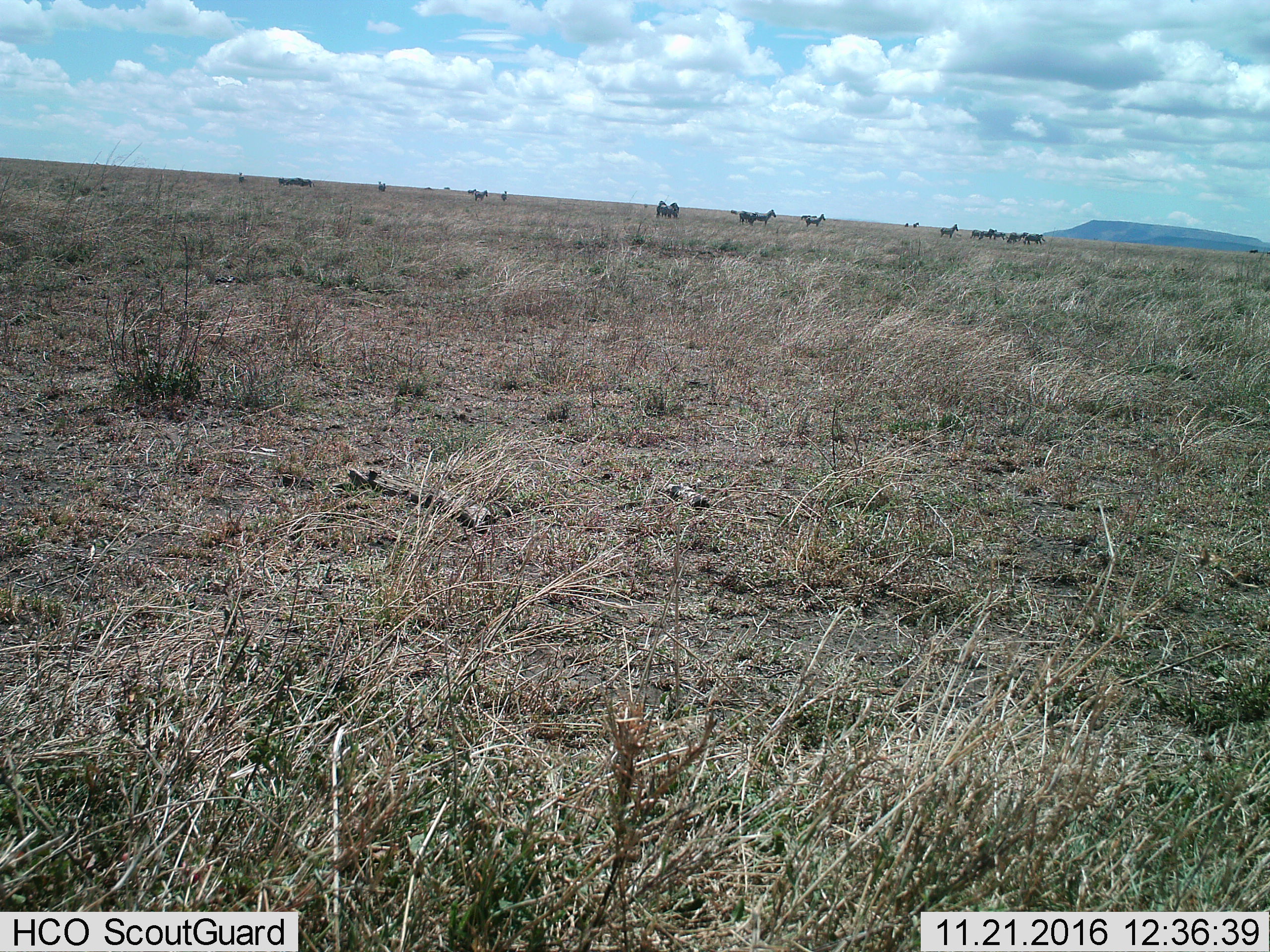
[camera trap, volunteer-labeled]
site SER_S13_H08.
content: unidentified animal